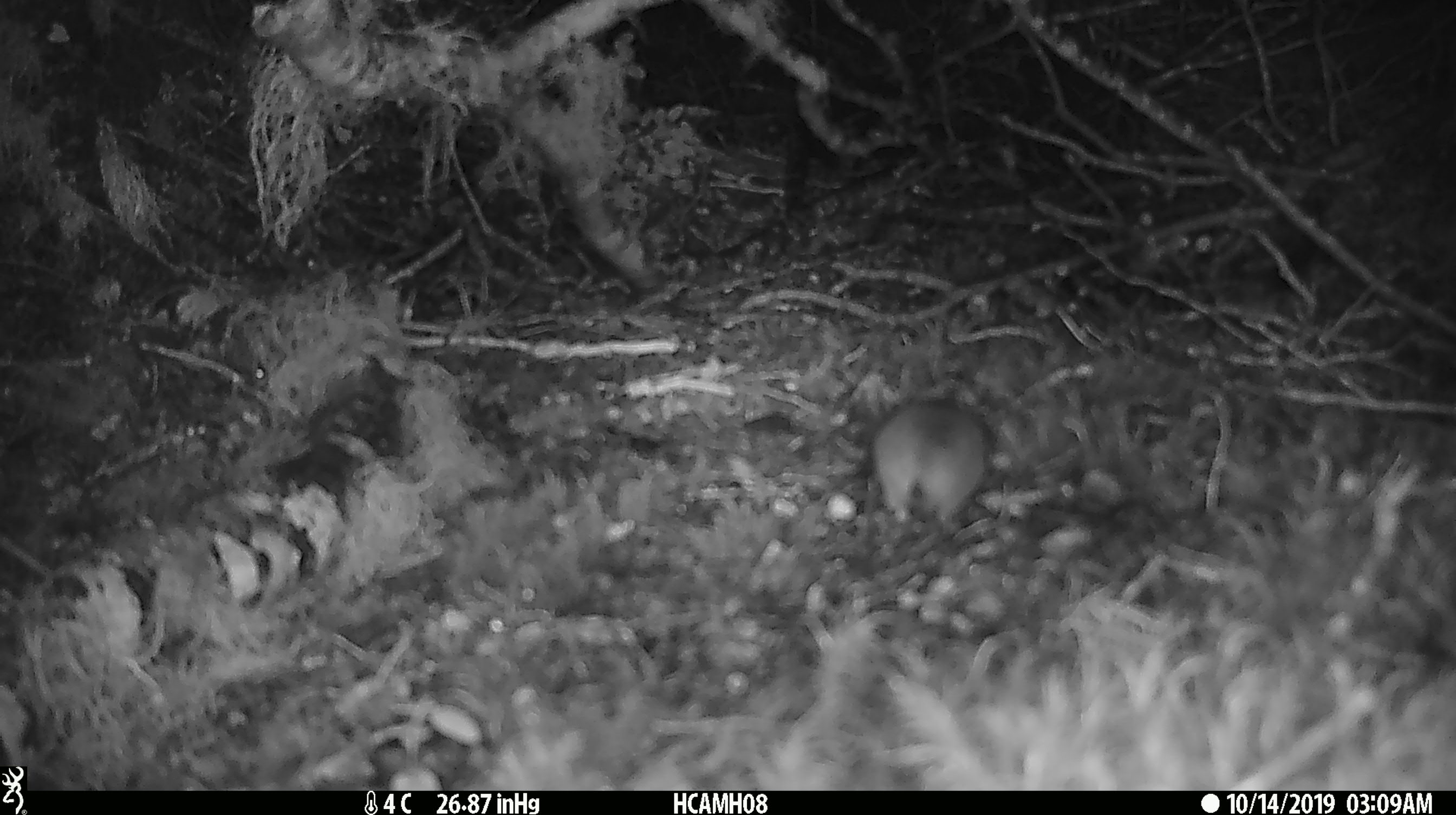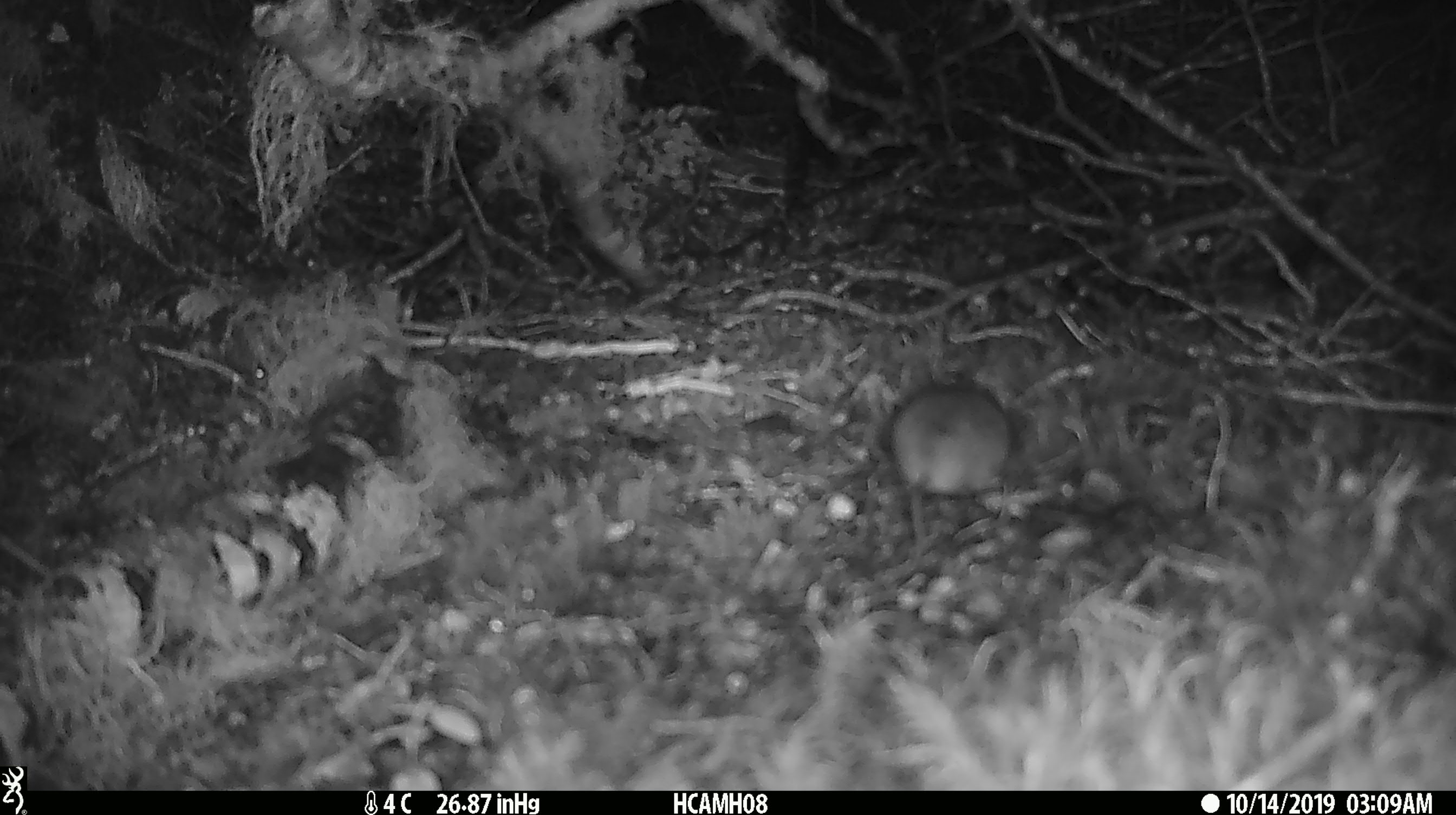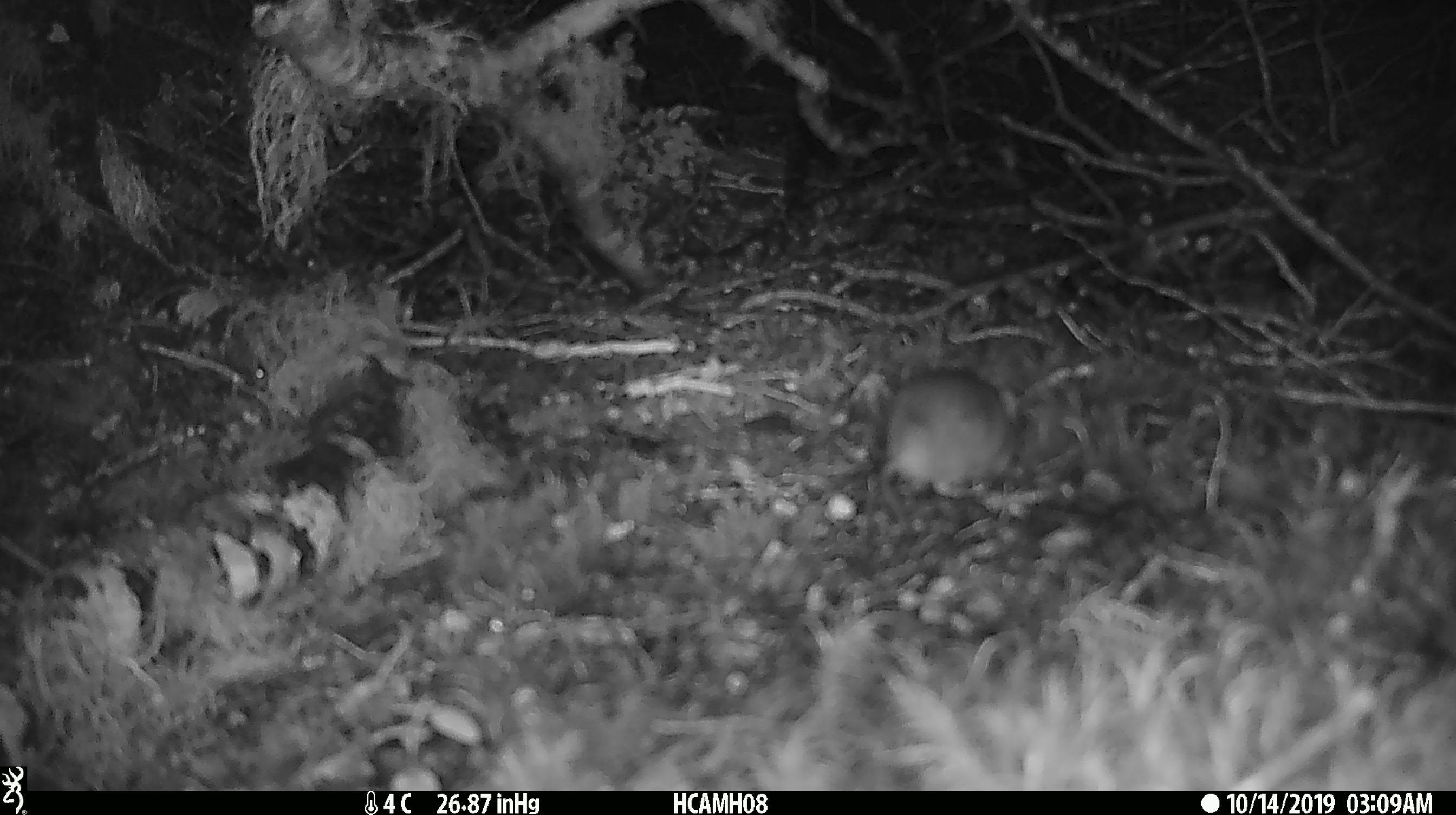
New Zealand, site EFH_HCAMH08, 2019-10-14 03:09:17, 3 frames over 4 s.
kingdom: Animalia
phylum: Chordata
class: Mammalia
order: Rodentia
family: Muridae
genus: Mus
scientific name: Mus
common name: mouse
Mouse (Mus).